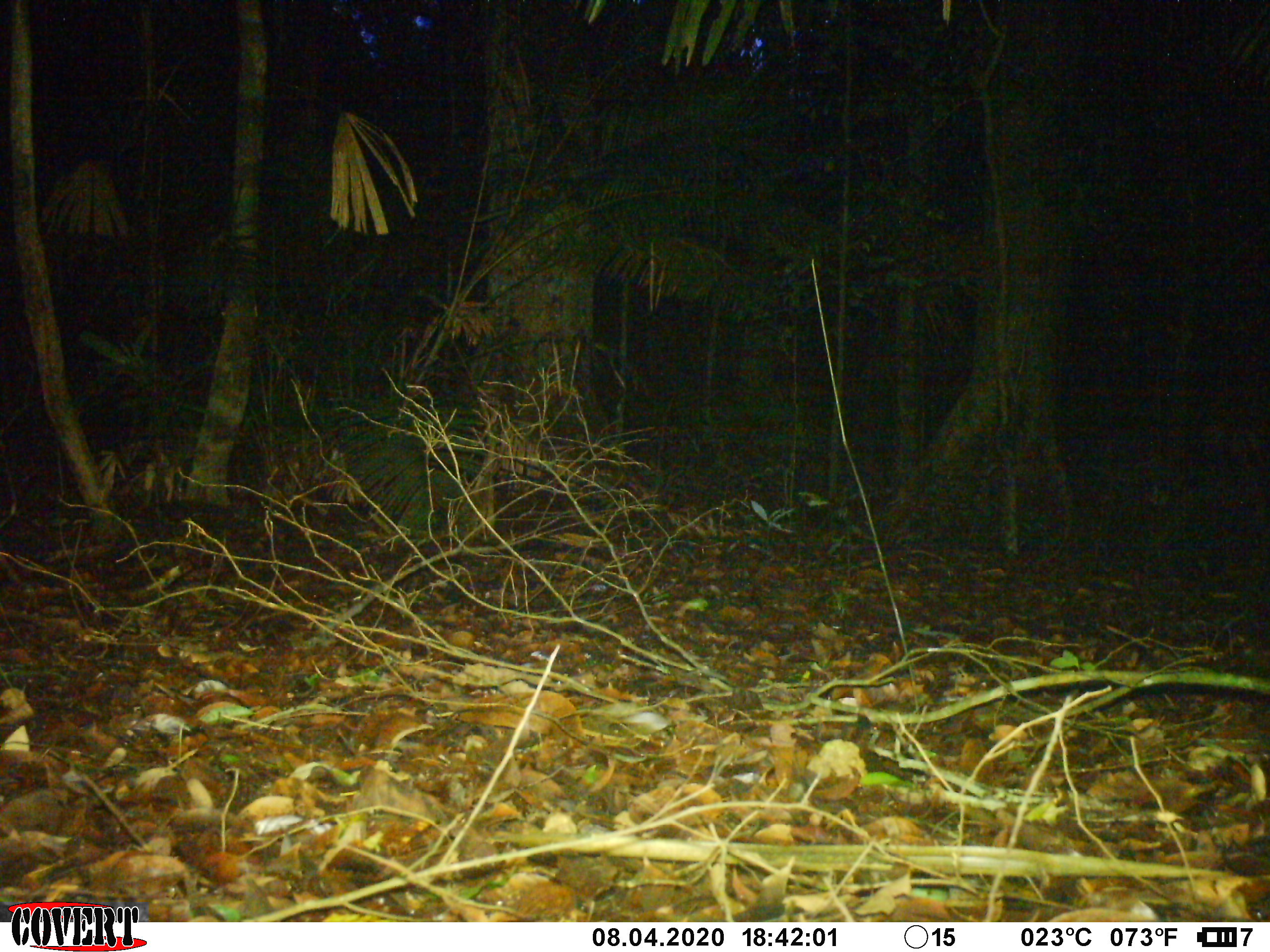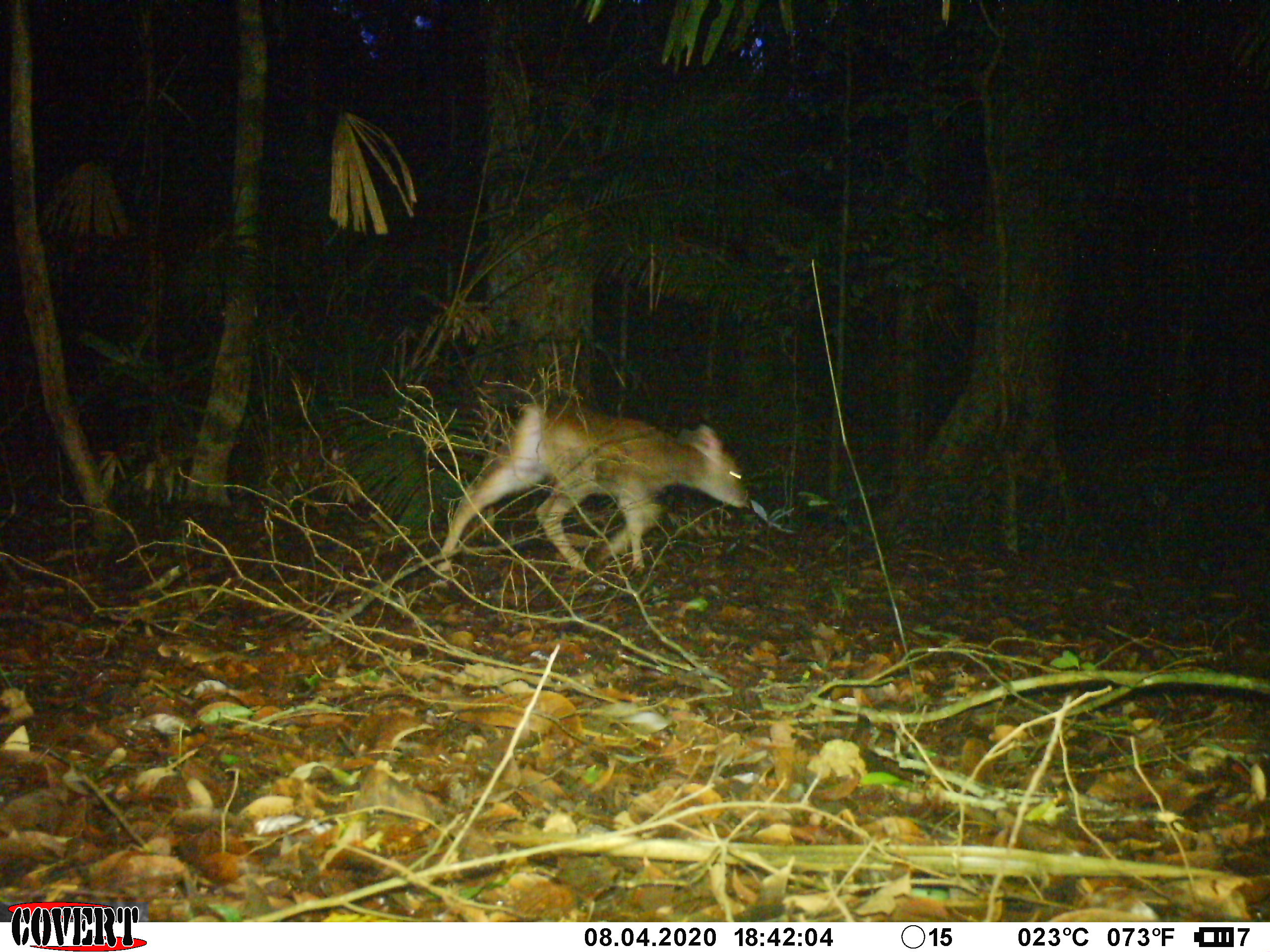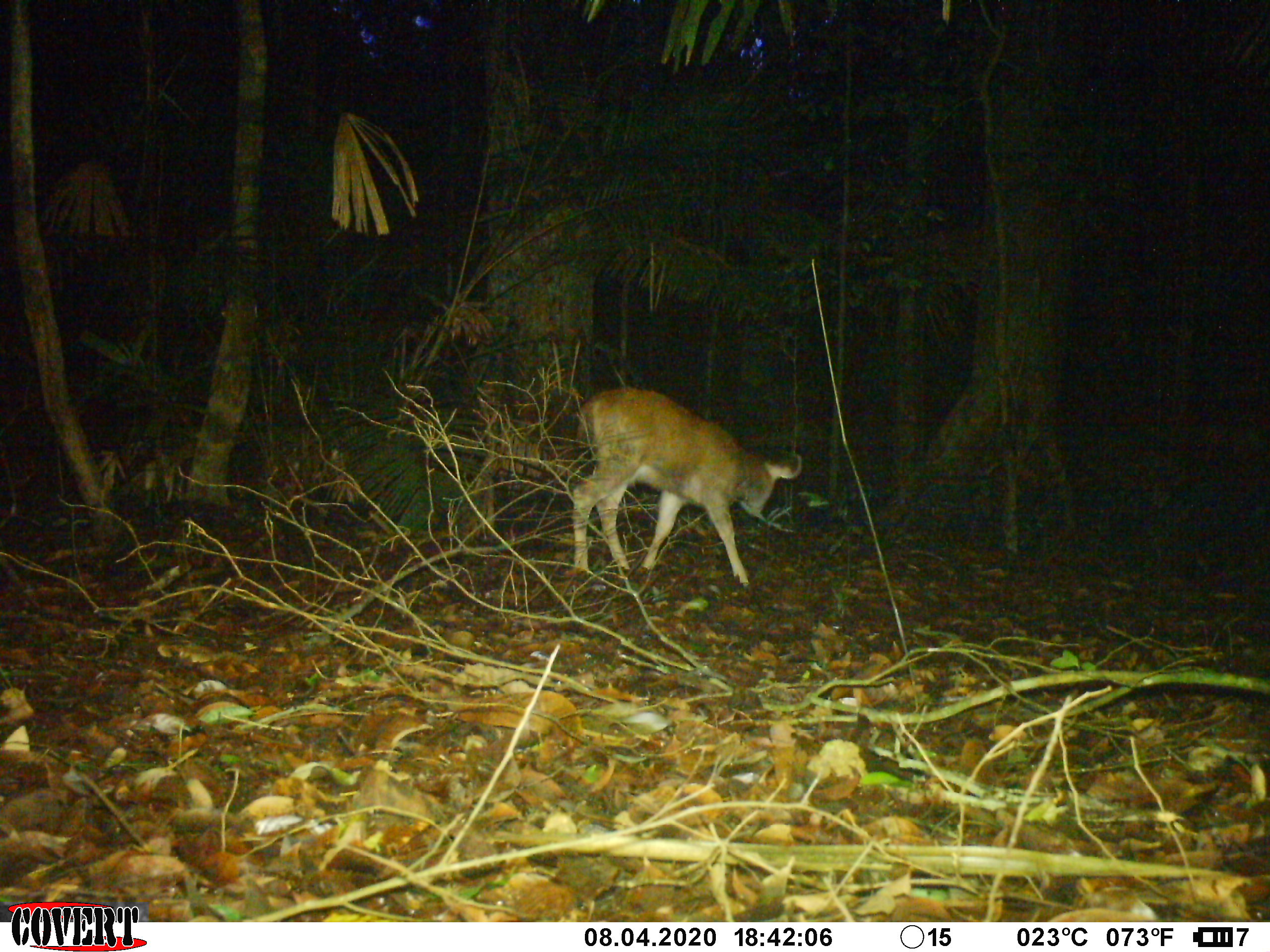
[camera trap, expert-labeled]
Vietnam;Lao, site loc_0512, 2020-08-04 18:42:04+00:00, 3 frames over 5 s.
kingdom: Animalia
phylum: Chordata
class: Mammalia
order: Artiodactyla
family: Cervidae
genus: Rusa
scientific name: Rusa unicolor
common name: sambar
Sambar (Rusa unicolor). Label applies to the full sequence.